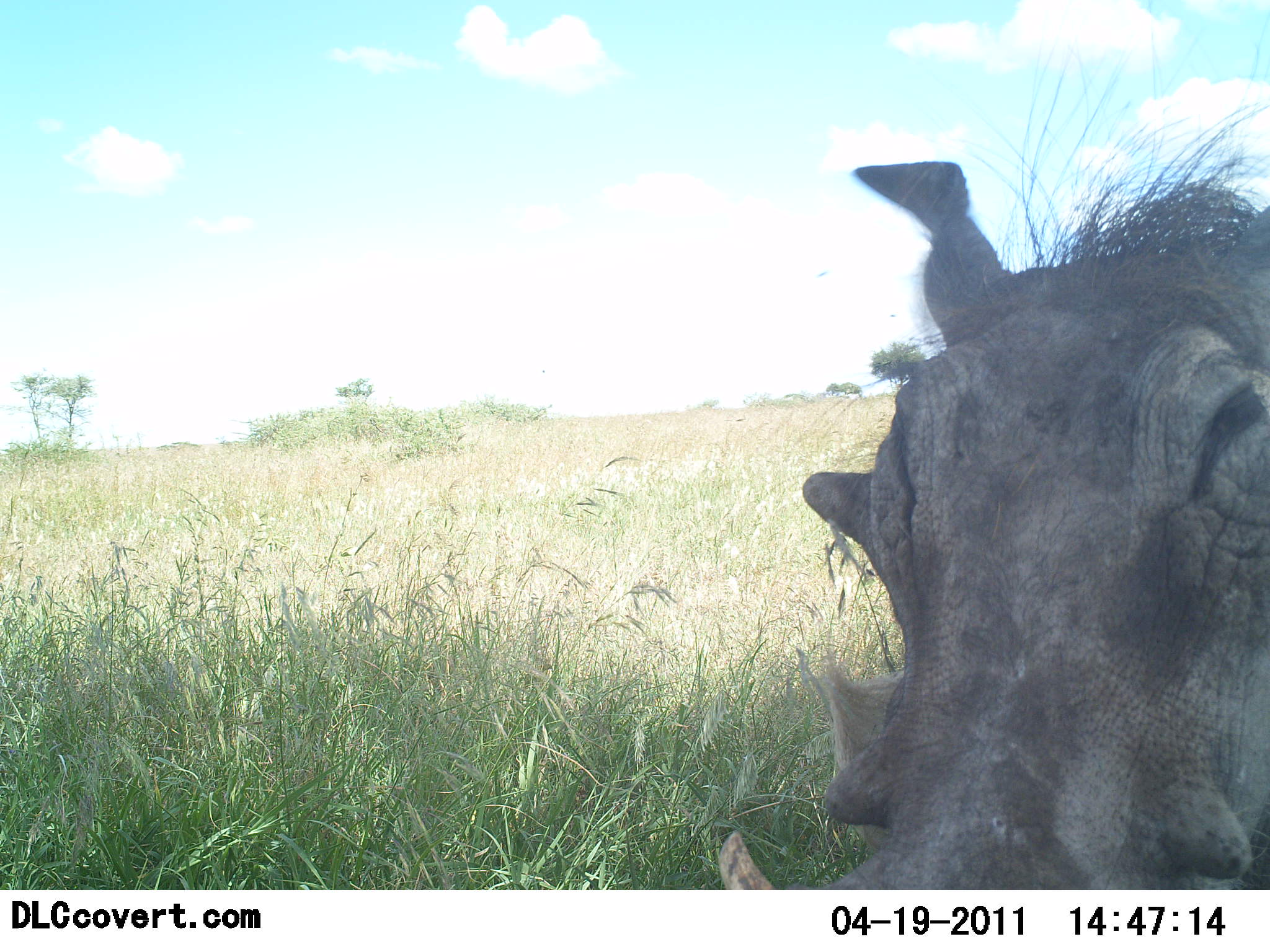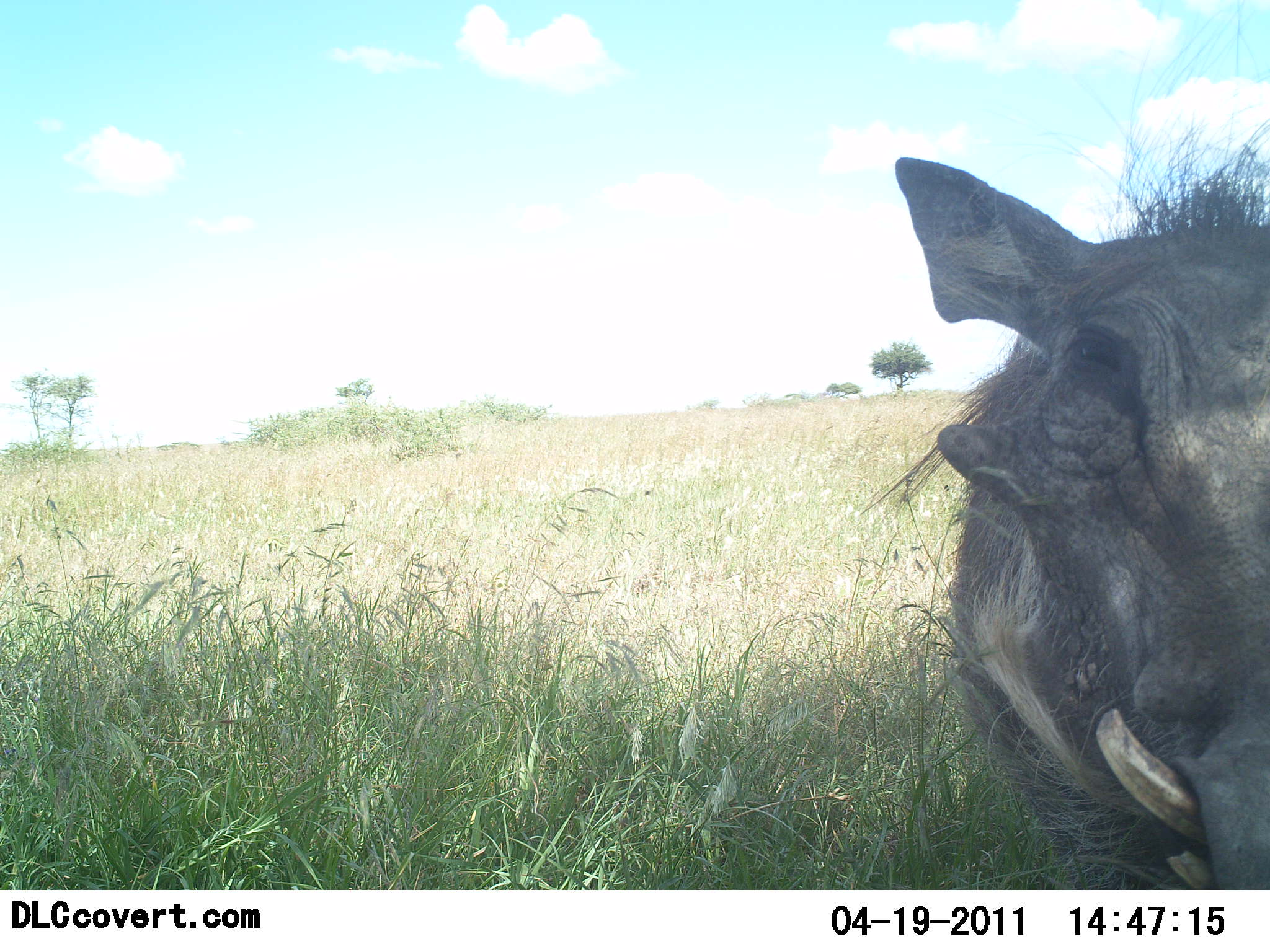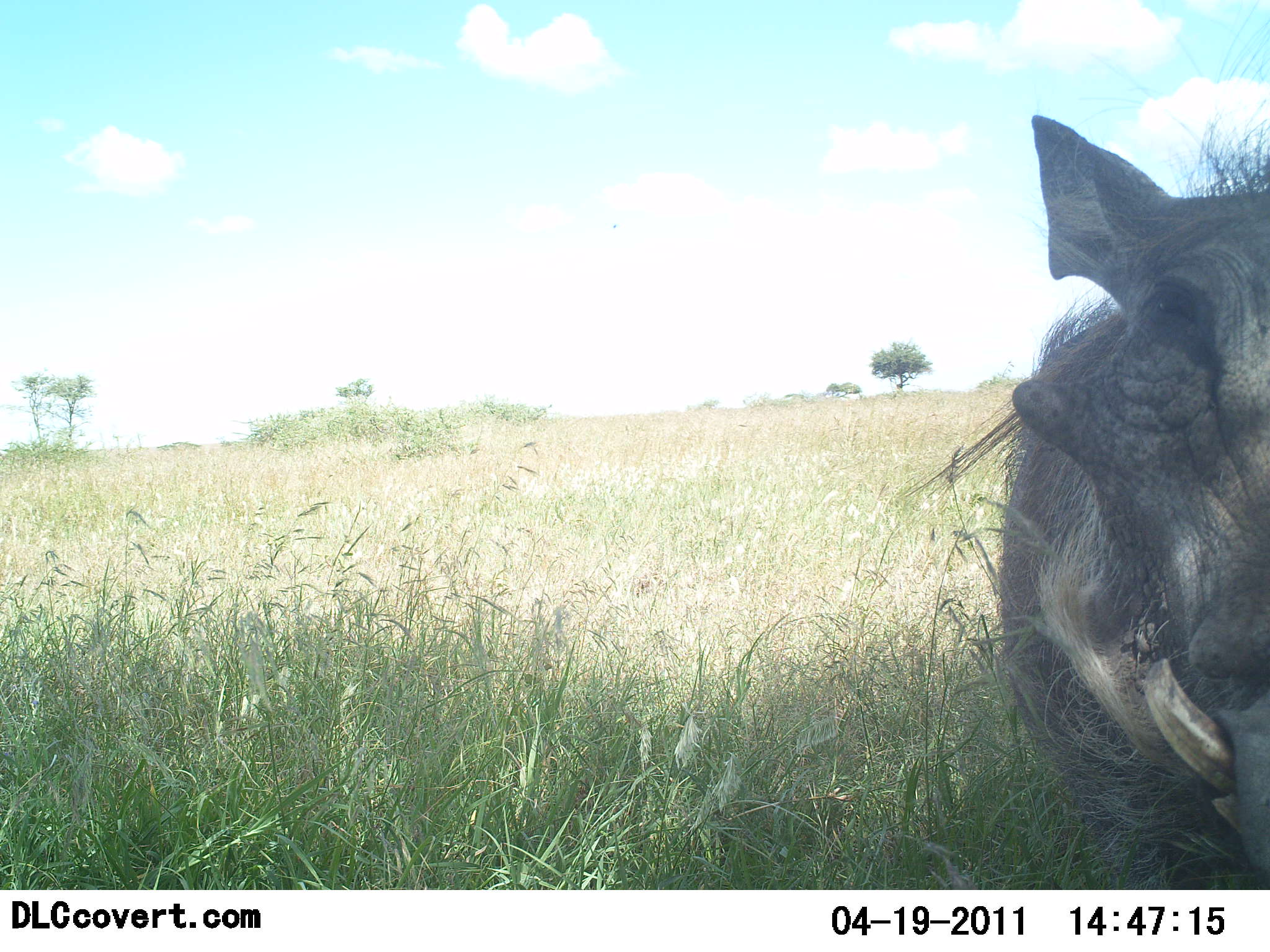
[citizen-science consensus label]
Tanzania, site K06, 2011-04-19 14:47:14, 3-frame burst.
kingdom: Animalia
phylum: Chordata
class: Mammalia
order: Artiodactyla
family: Suidae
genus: Phacochoerus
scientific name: Phacochoerus africanus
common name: warthog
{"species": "warthog (Phacochoerus africanus)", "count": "1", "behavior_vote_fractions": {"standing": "55%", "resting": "0%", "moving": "36%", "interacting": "18%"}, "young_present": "0%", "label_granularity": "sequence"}